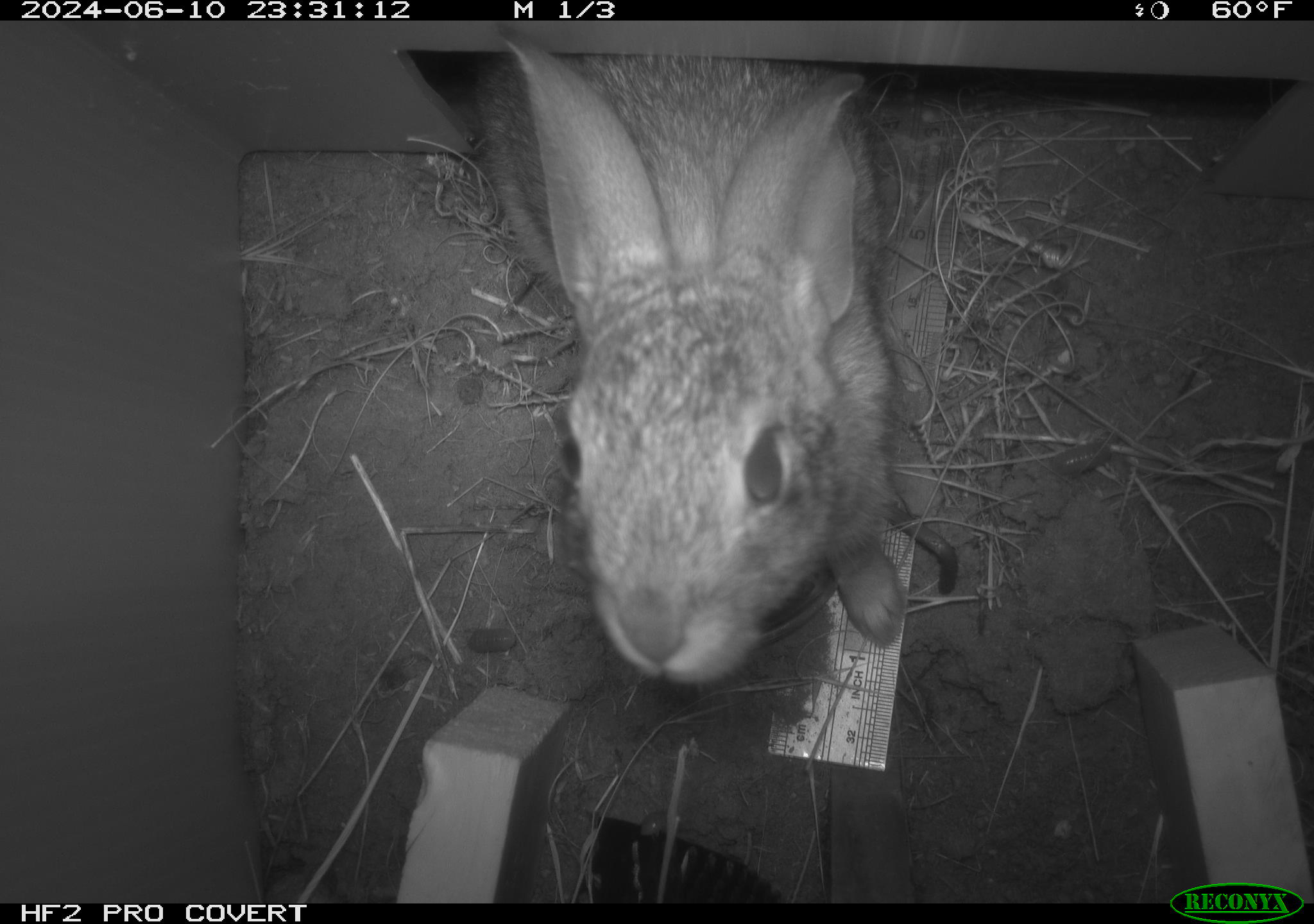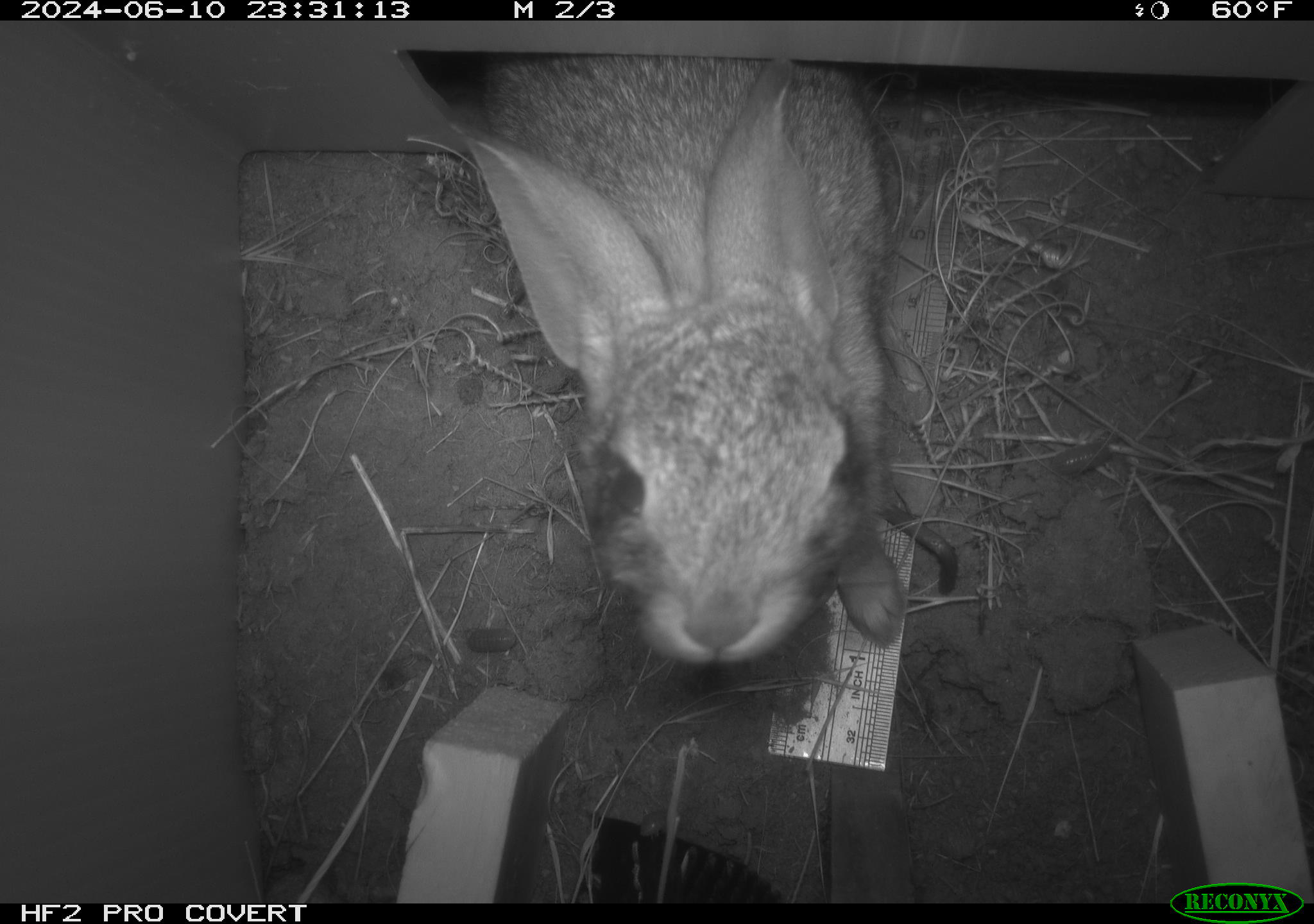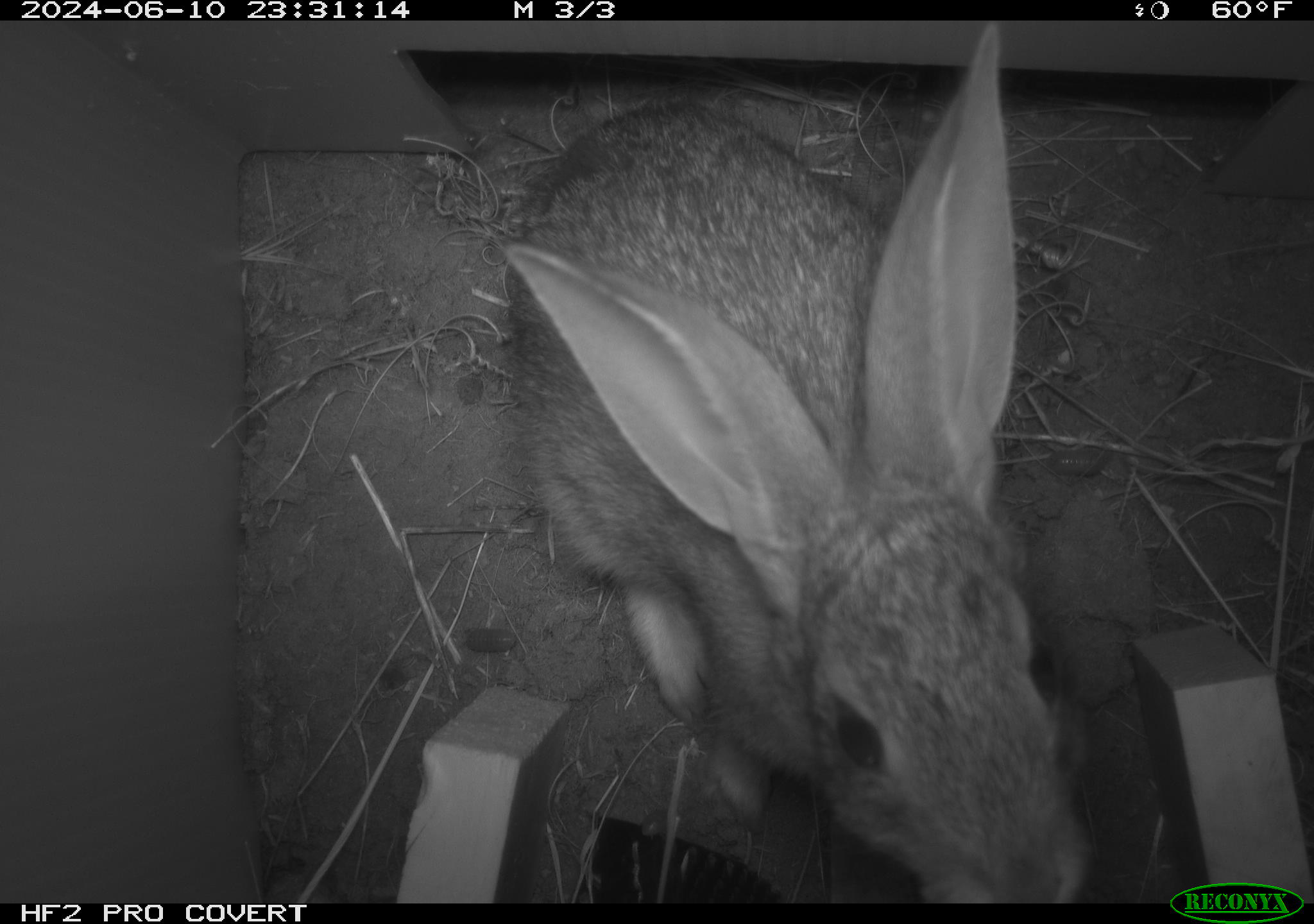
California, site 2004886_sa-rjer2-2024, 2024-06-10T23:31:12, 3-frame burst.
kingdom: Animalia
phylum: Chordata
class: Mammalia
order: Lagomorpha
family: Leporidae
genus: Sylvilagus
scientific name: Sylvilagus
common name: cottontail rabbits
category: sylvilagus species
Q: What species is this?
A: Sylvilagus species (cottontail rabbits) (Sylvilagus).